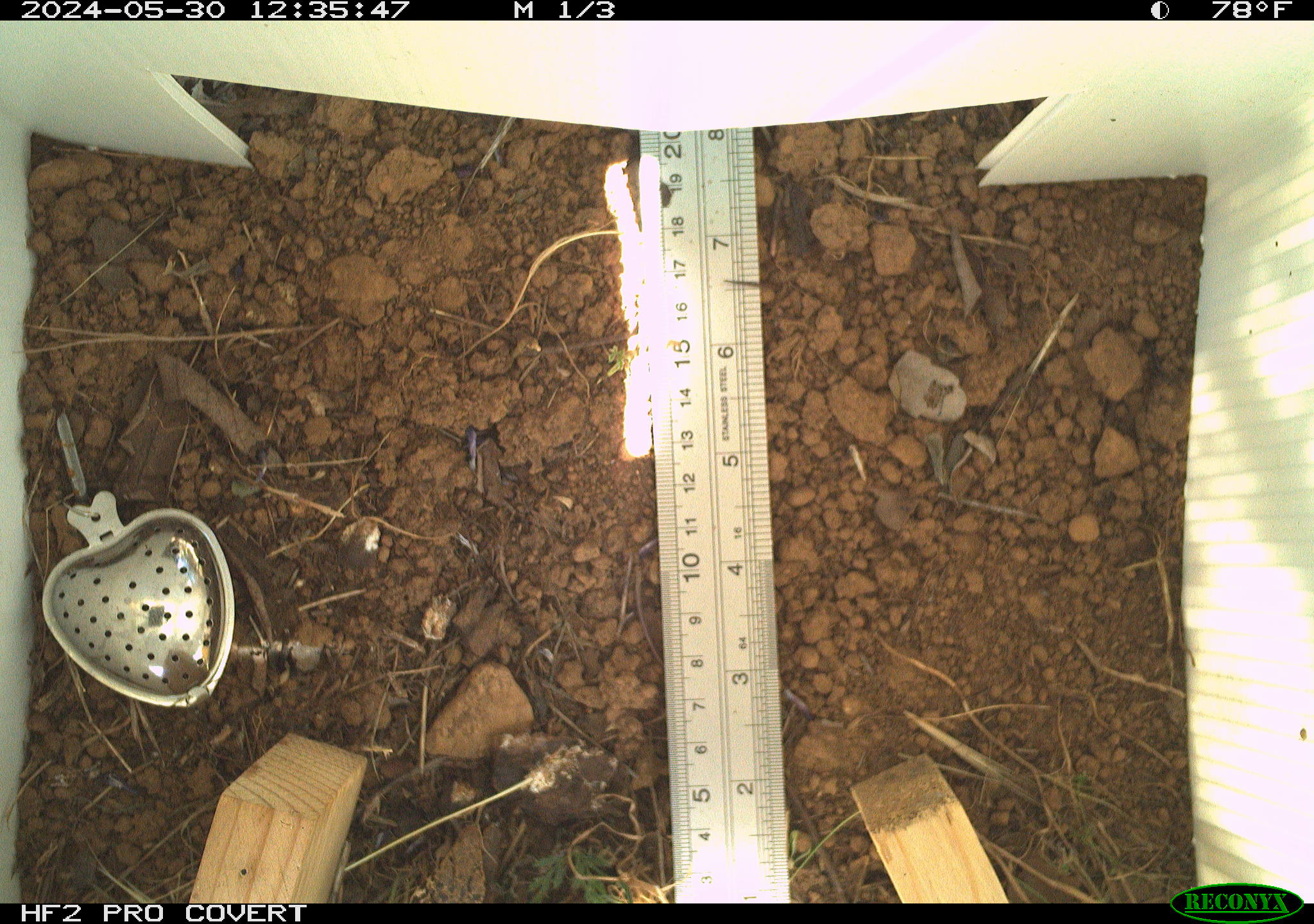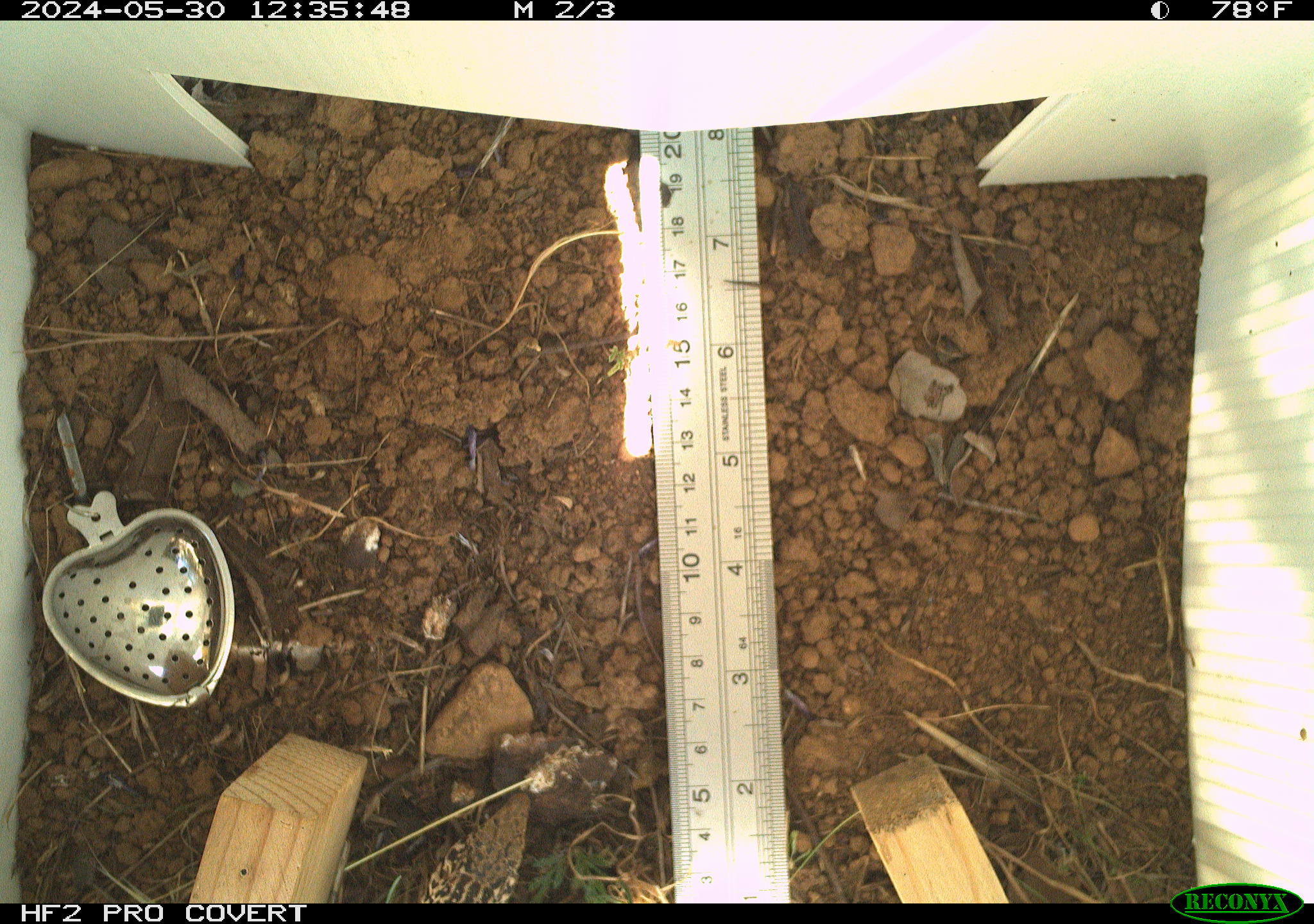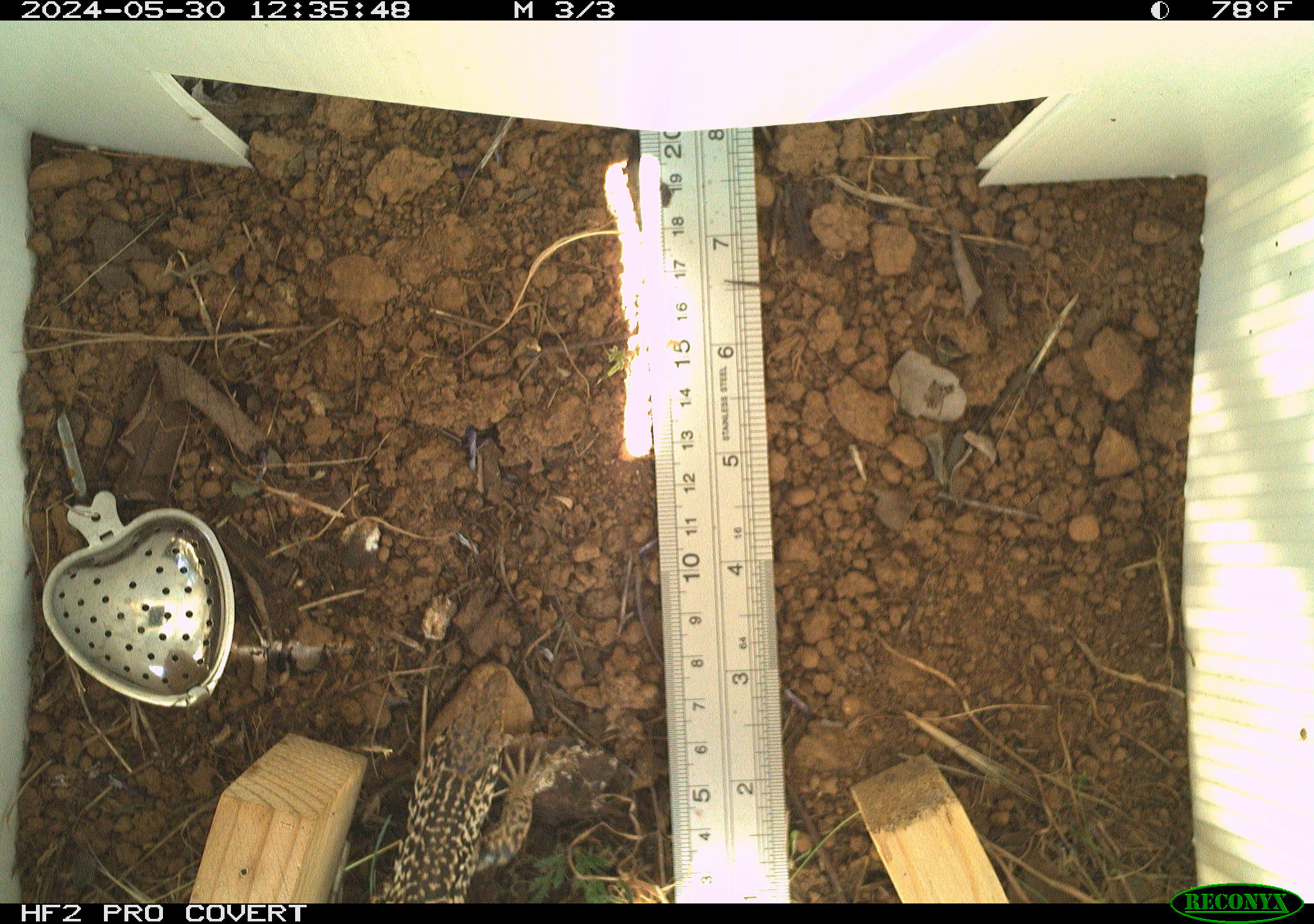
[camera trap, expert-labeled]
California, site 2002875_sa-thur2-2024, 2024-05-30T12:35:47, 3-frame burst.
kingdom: Animalia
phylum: Chordata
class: Reptilia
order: Squamata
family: Teiidae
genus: Aspidoscelis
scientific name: Aspidoscelis tigris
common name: western whiptail